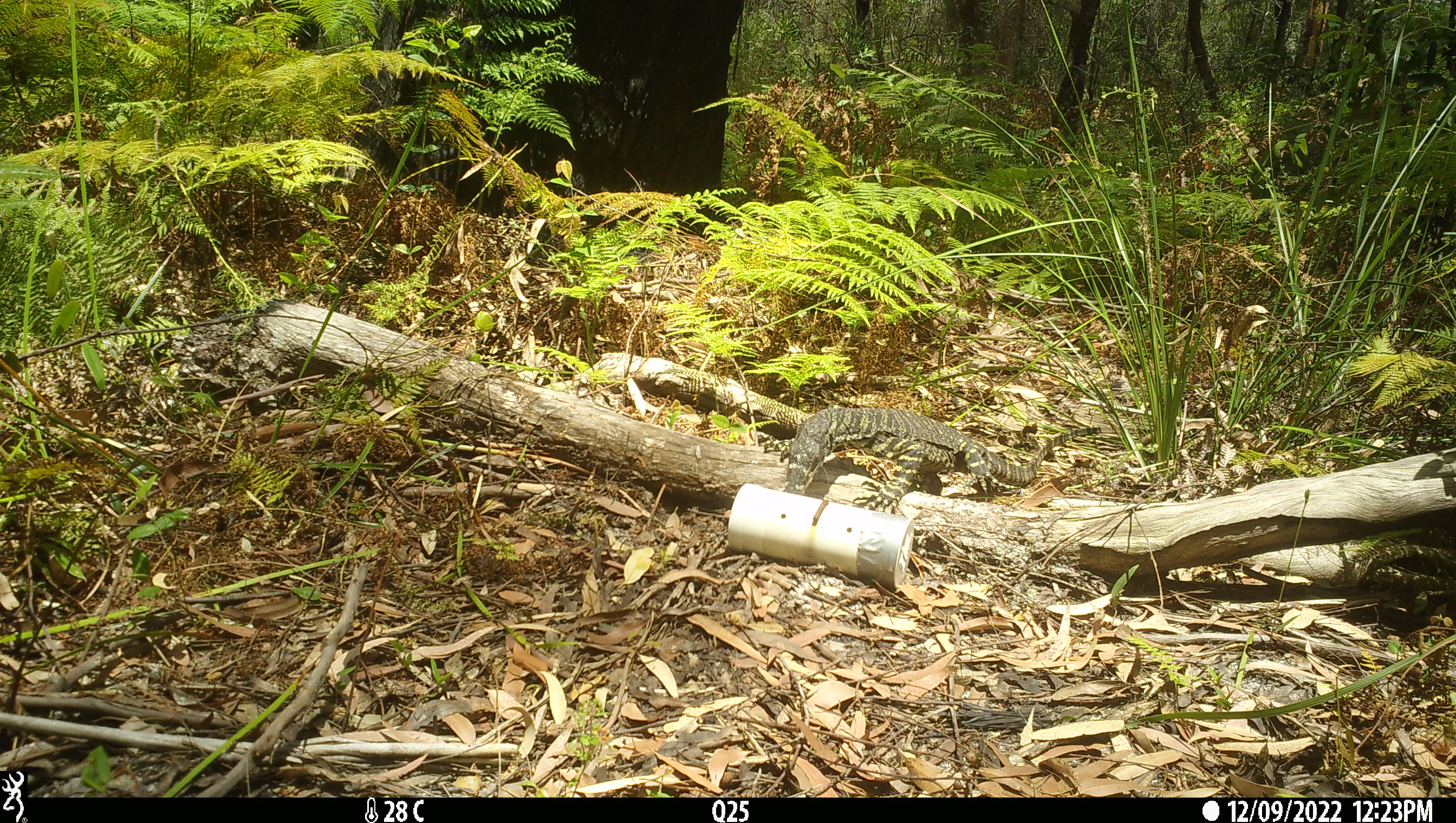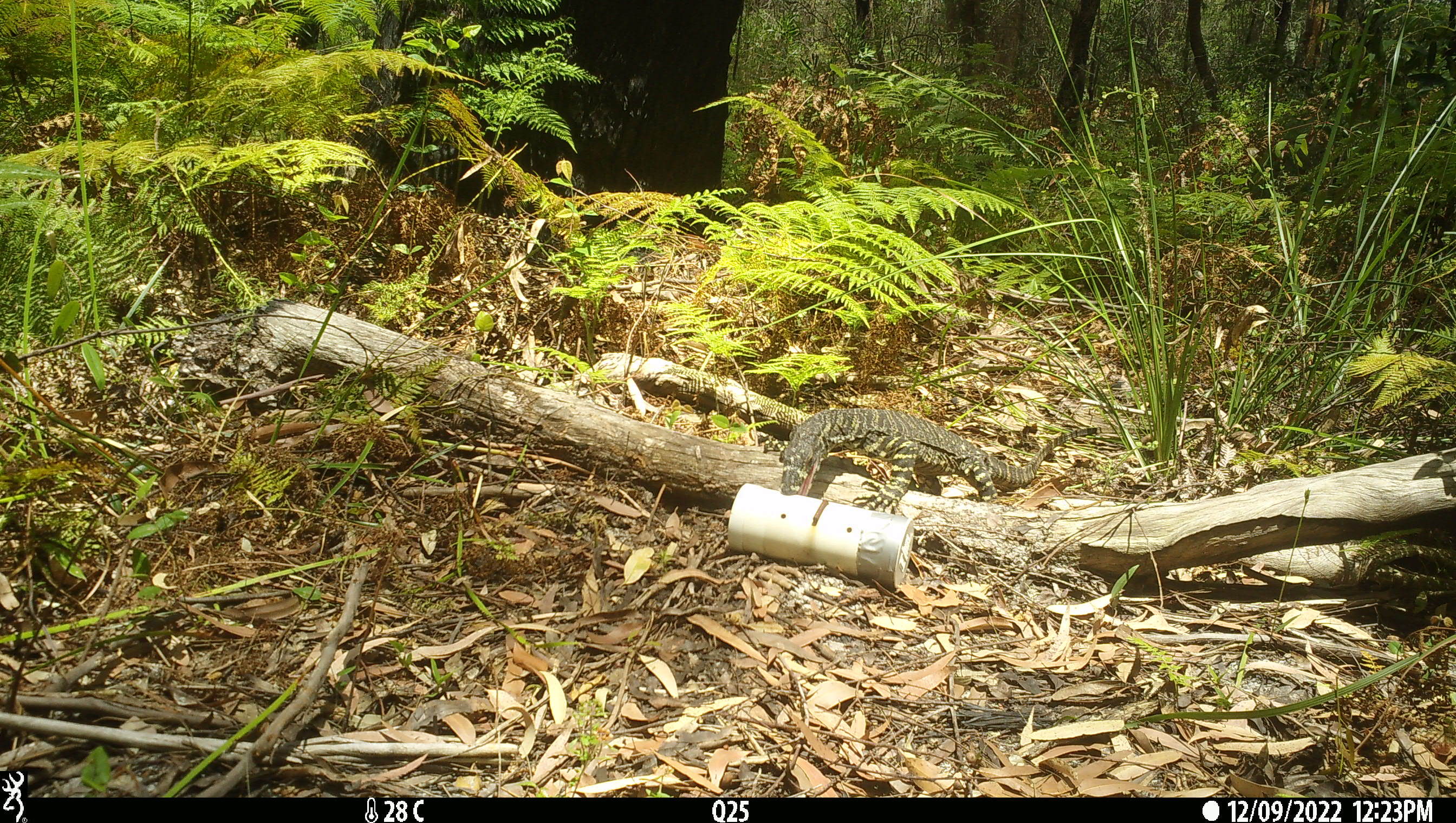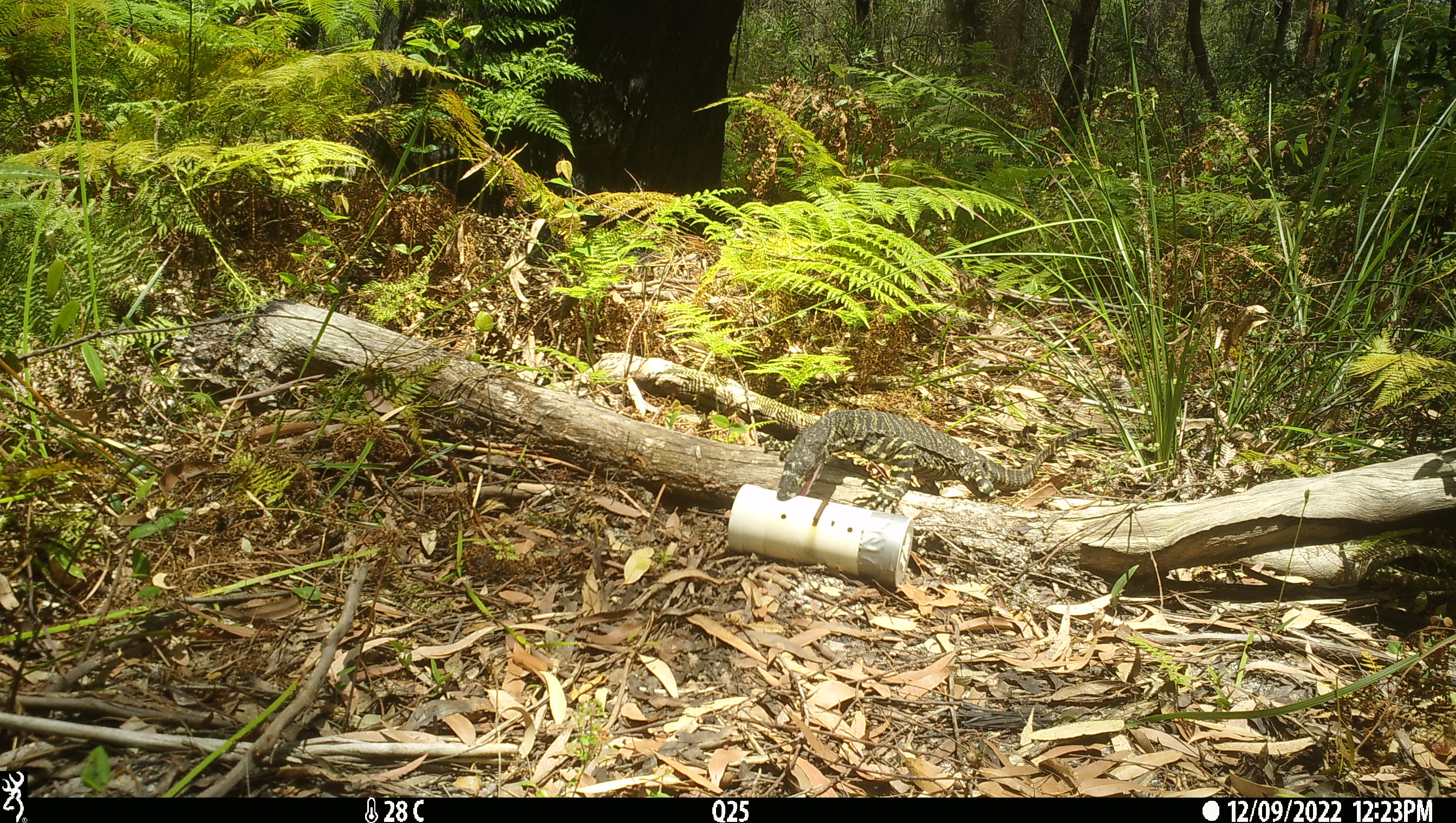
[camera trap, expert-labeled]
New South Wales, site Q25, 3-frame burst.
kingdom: Animalia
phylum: Chordata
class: Reptilia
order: Squamata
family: Varanidae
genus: Varanus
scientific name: Varanus varius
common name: lace monitor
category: goanna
Goanna (lace monitor) (Varanus varius).